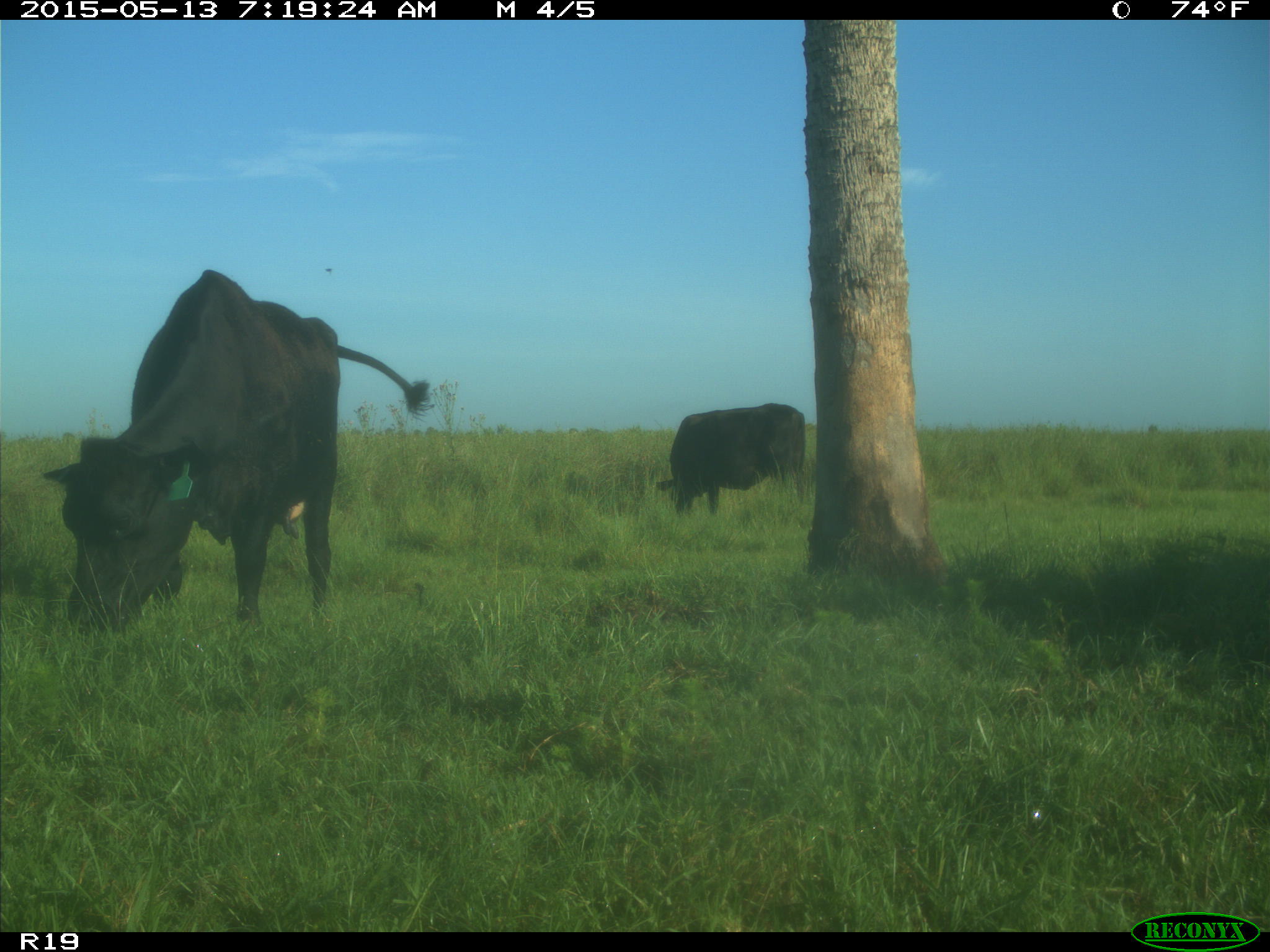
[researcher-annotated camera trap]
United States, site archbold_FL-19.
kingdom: Animalia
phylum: Chordata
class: Mammalia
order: Artiodactyla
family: Bovidae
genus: Bos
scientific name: Bos taurus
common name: domestic cow